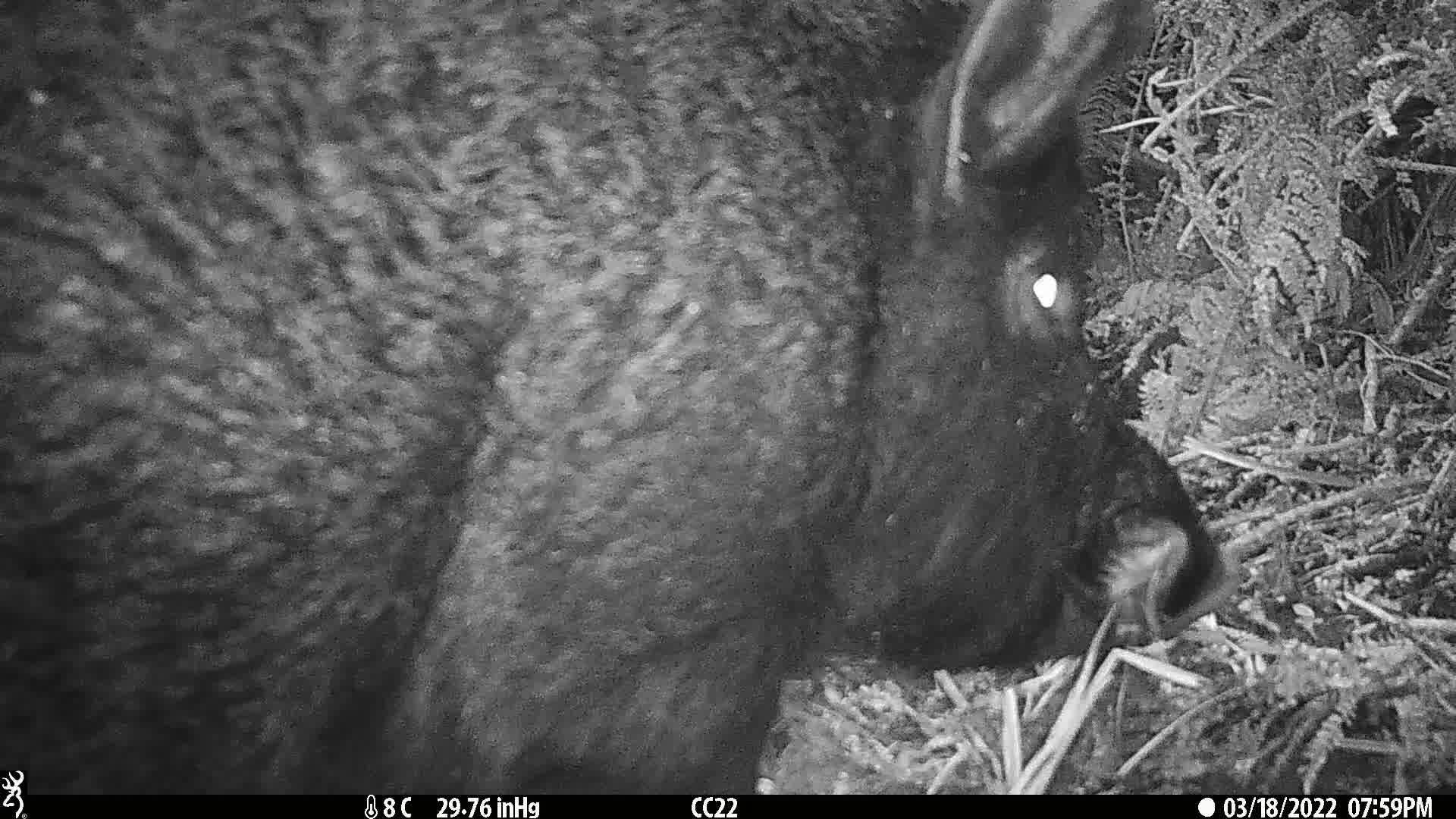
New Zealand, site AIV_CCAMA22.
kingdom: Animalia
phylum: Chordata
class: Mammalia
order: Artiodactyla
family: Suidae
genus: Sus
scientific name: Sus scrofa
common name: pig